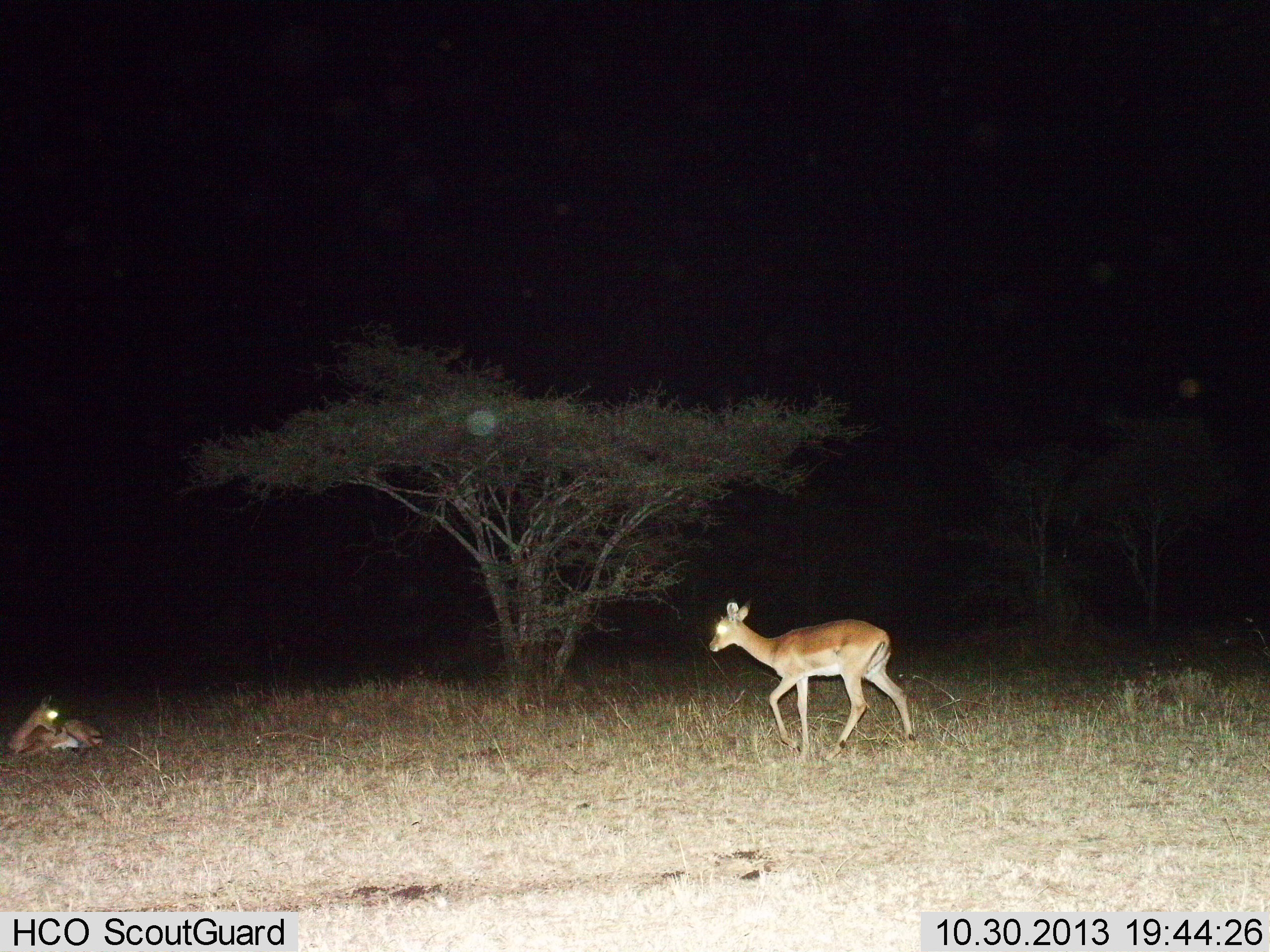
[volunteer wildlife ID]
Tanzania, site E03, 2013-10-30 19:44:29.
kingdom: Animalia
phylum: Chordata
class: Mammalia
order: Artiodactyla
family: Bovidae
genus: Aepyceros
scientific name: Aepyceros melampus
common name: impala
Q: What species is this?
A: Impala (Aepyceros melampus).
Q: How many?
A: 2.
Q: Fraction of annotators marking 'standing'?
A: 10%.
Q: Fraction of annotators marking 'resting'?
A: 100%.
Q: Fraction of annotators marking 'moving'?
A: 90%.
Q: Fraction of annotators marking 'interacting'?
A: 0%.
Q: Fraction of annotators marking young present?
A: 10%.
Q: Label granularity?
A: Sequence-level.